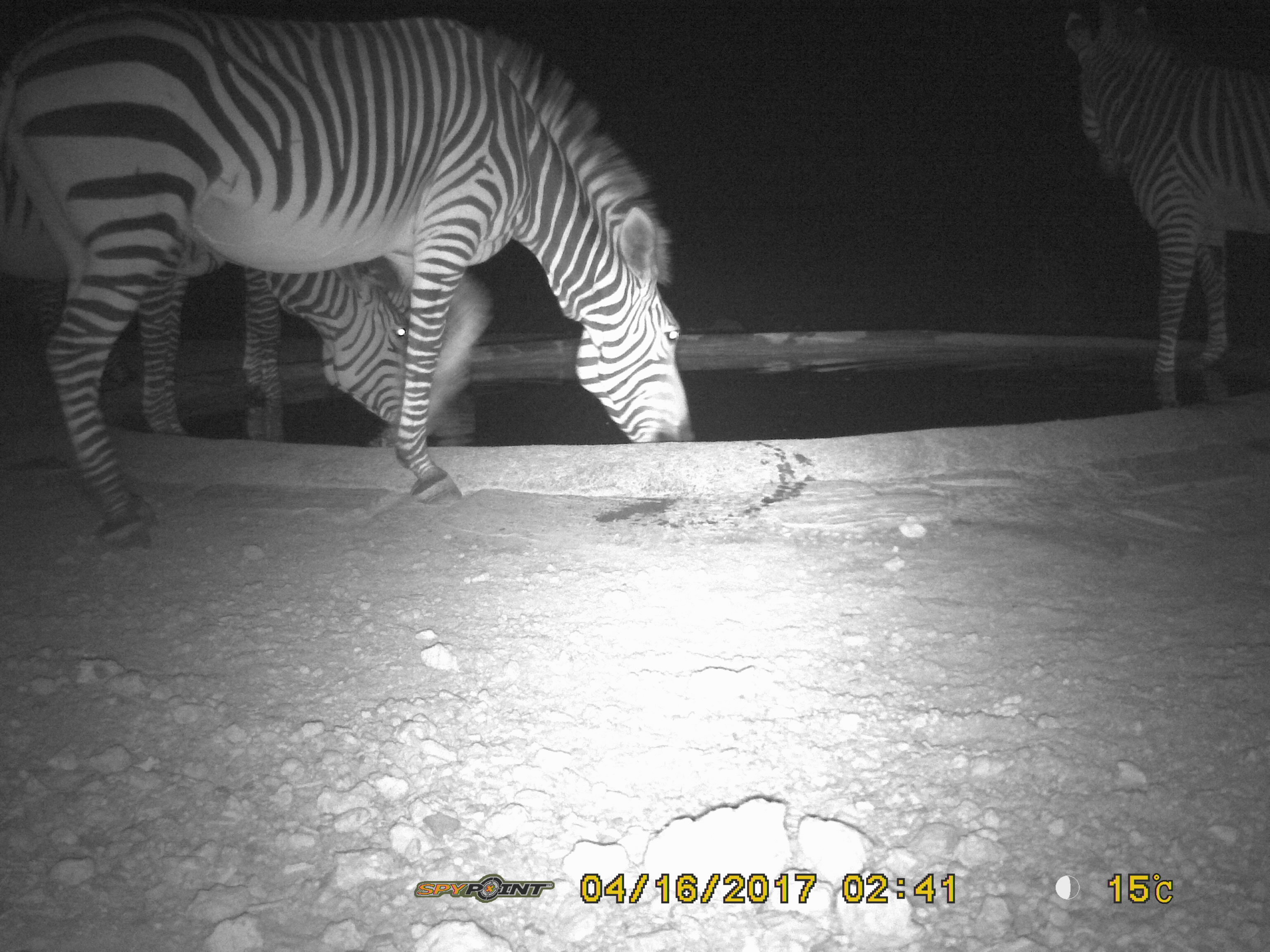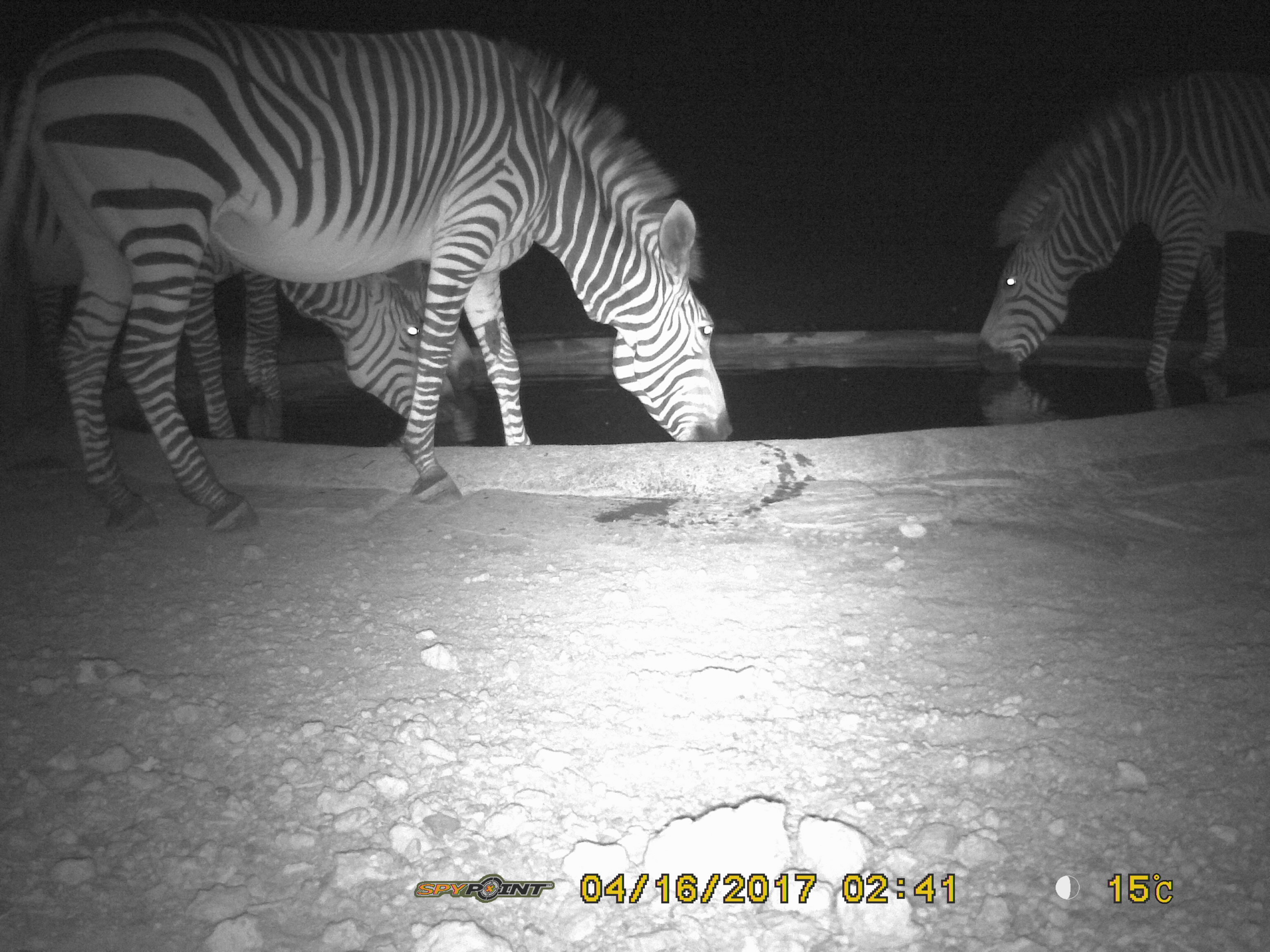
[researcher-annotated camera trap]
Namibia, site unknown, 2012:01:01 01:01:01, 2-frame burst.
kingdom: Animalia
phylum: Chordata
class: Mammalia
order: Perissodactyla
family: Equidae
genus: Equus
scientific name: Equus zebra hartmannae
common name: hartmann's mountain zebra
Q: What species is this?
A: Equus zebra hartmannae (hartmann's mountain zebra).